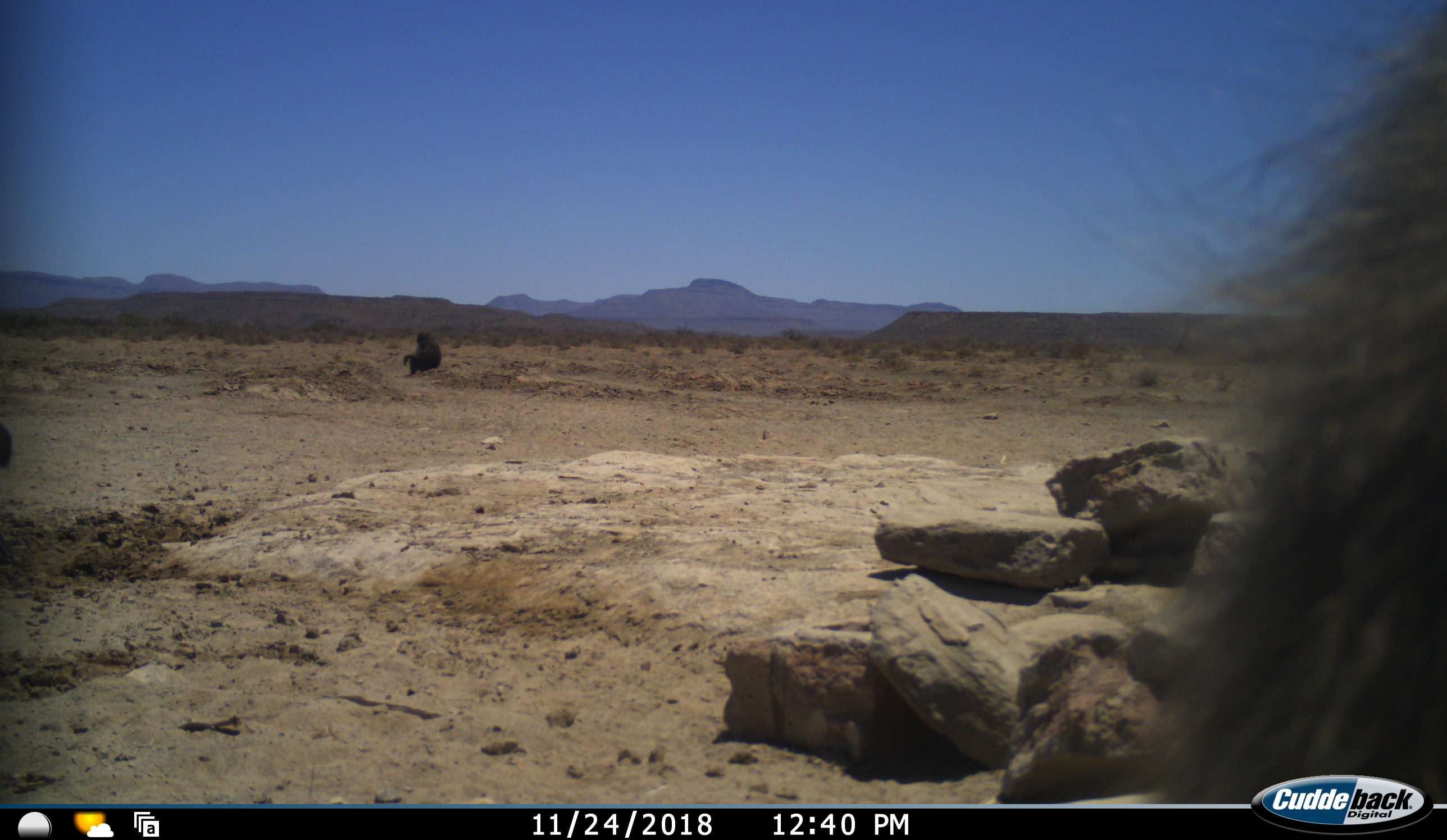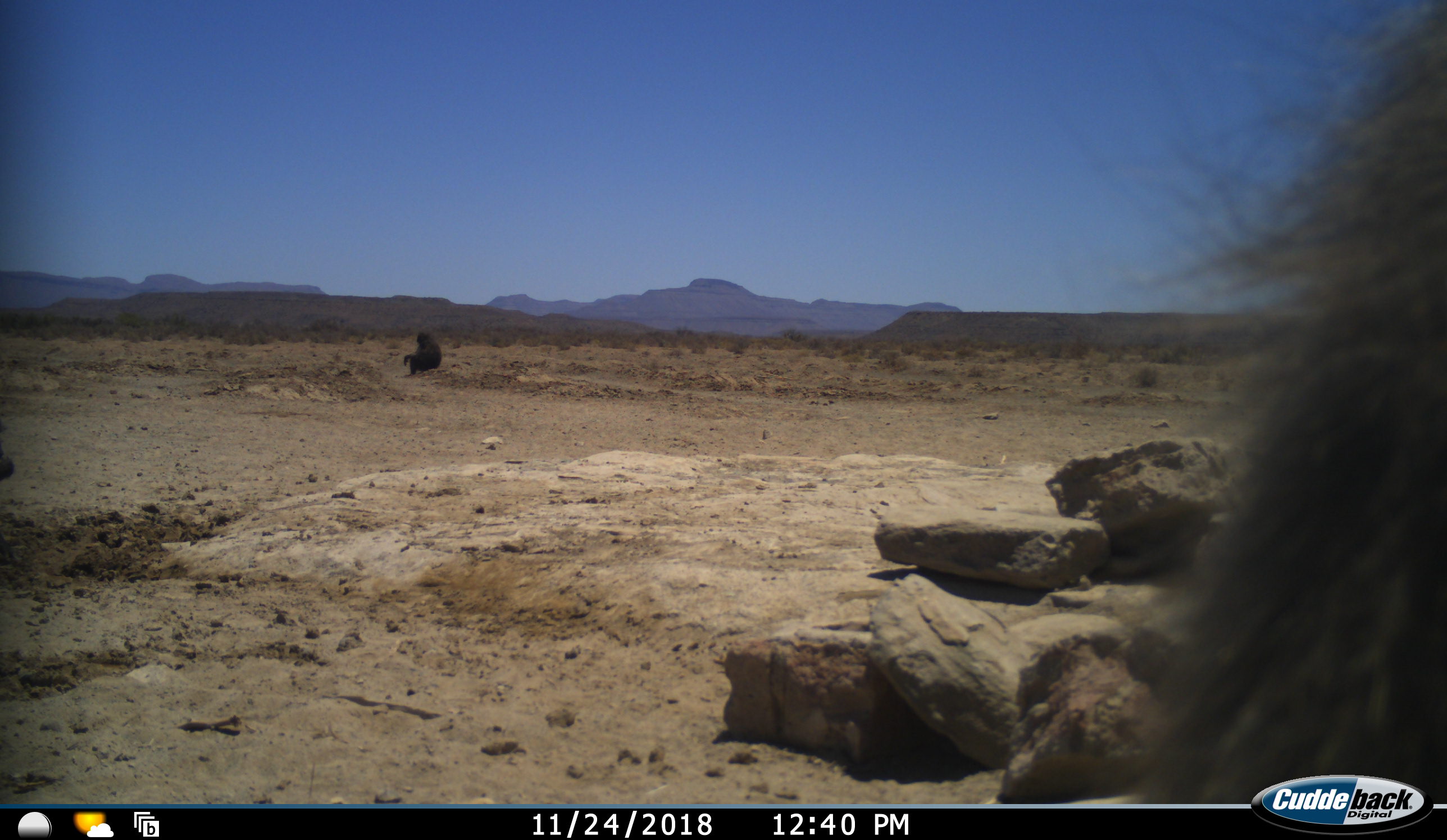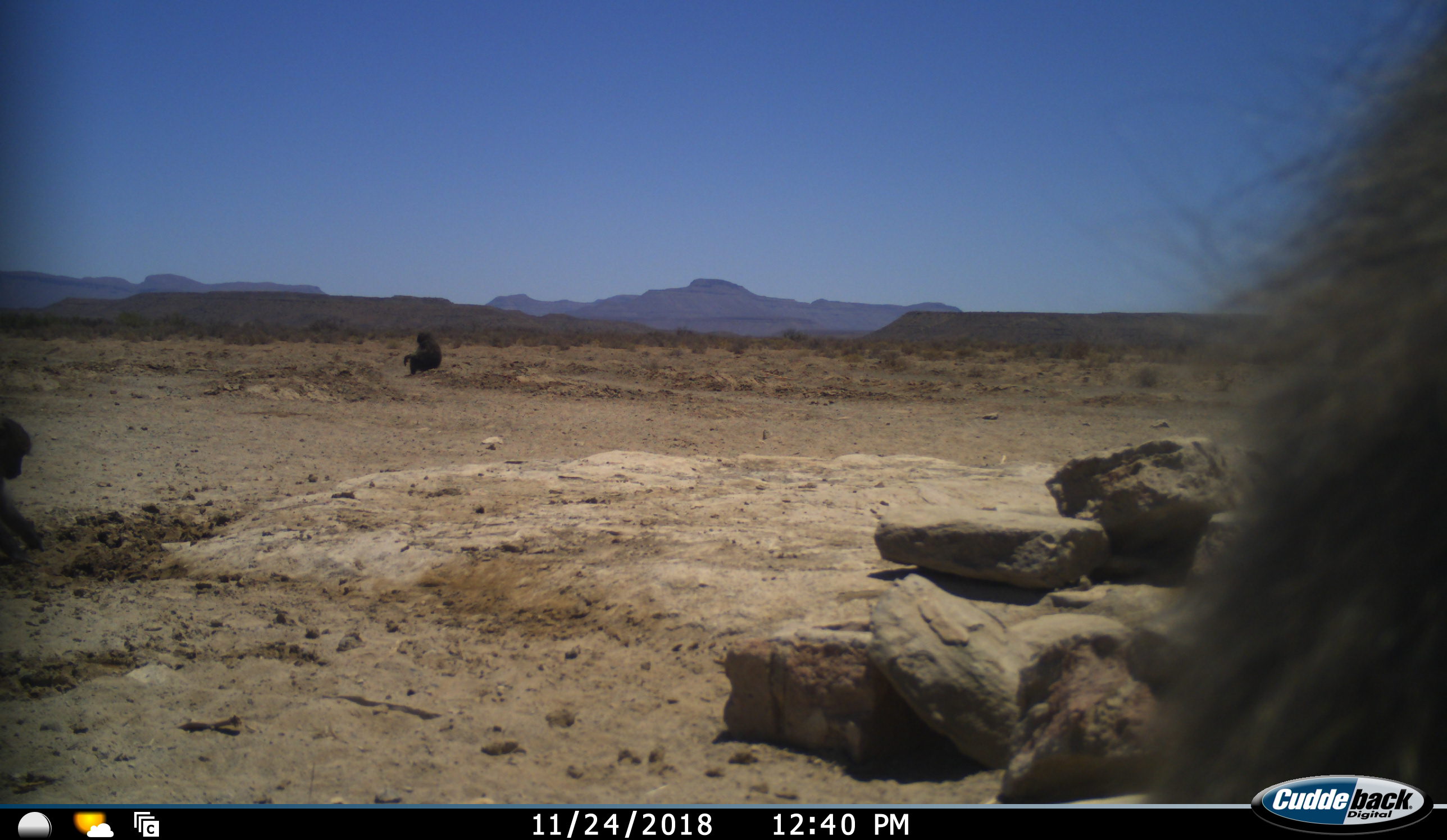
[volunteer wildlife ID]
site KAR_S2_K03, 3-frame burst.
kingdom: Animalia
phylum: Chordata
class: Mammalia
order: Primates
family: Cercopithecidae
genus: Papio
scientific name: Papio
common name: baboon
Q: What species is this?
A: Baboon (Papio).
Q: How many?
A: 3.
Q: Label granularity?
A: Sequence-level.